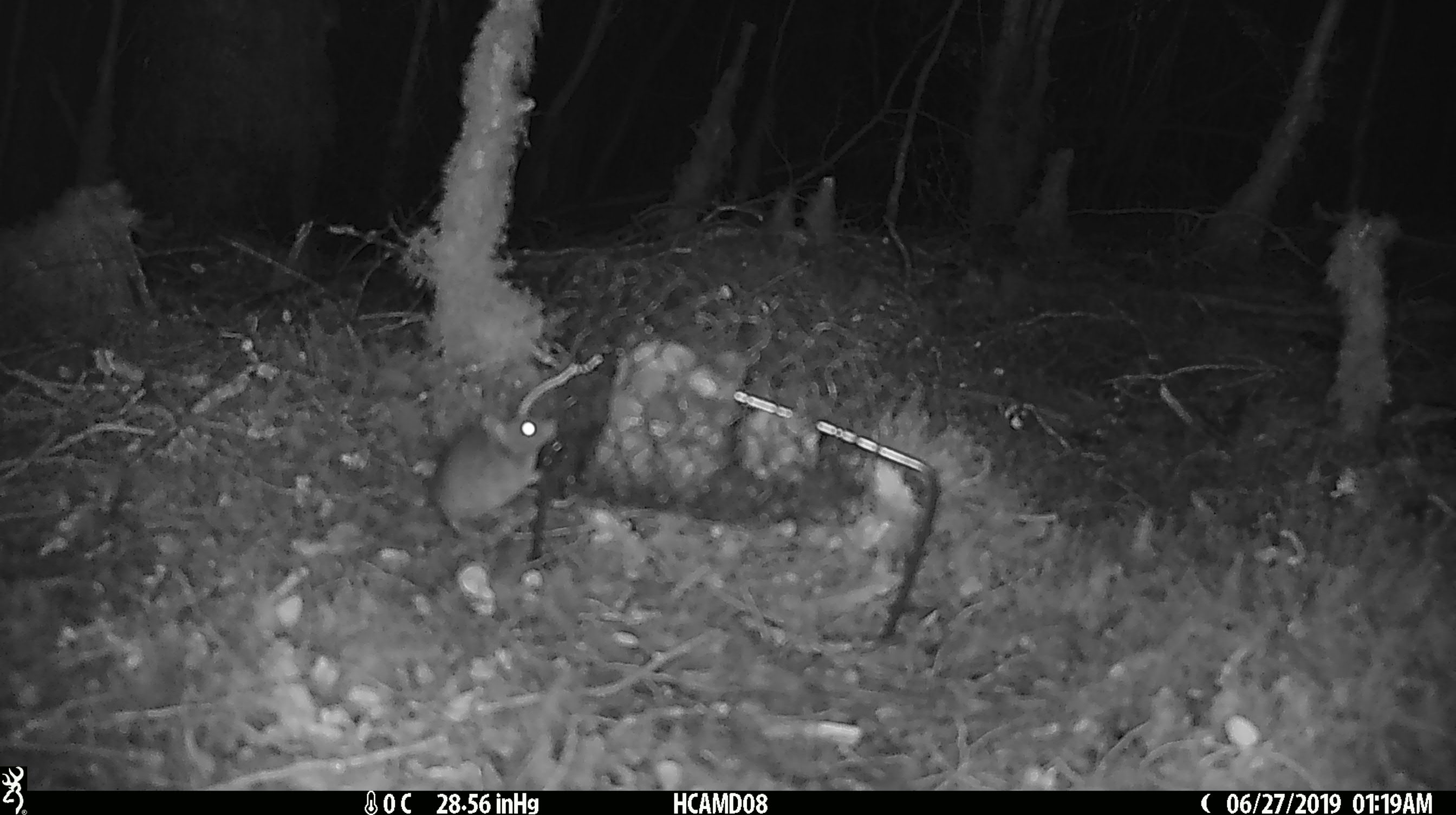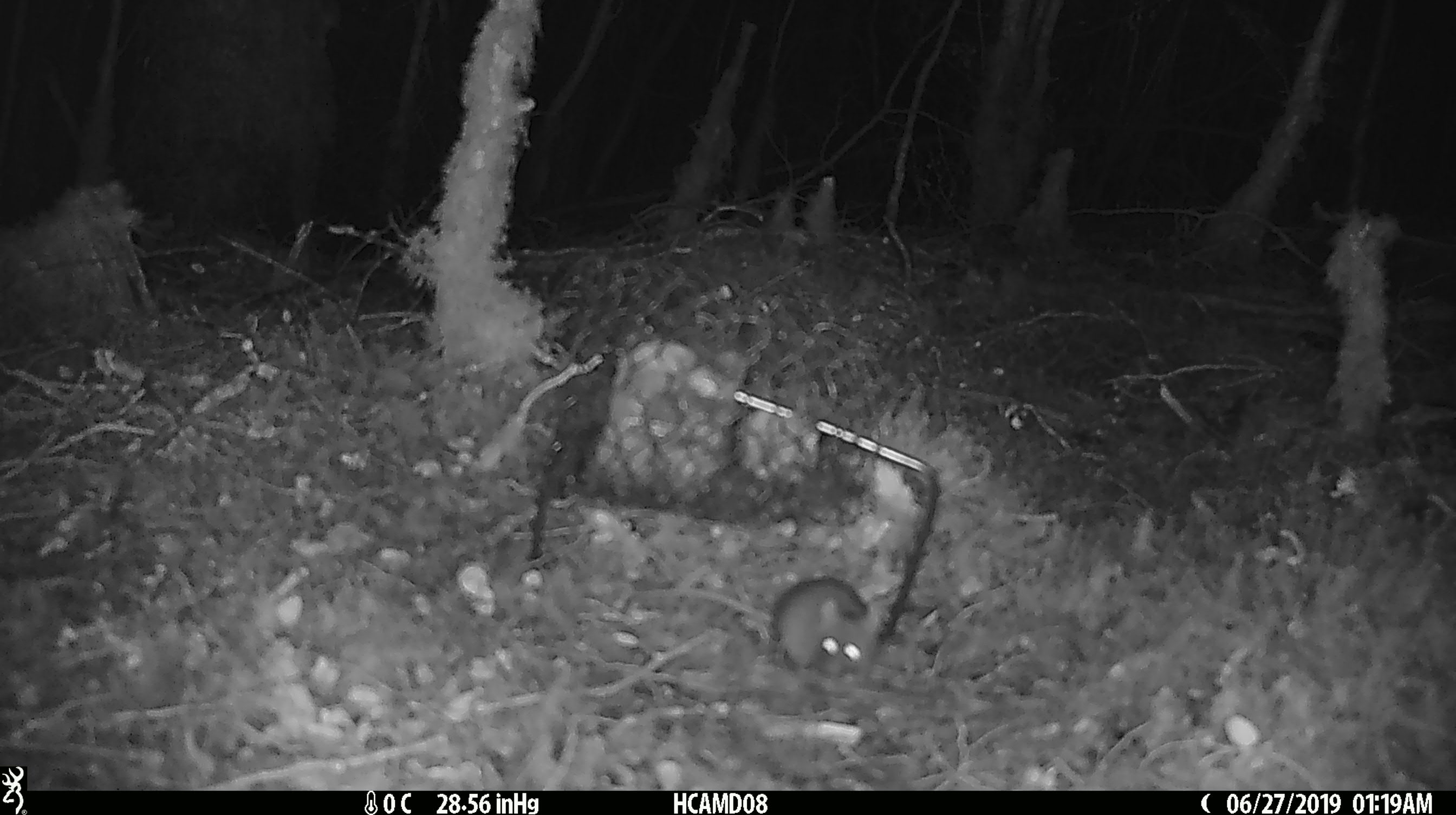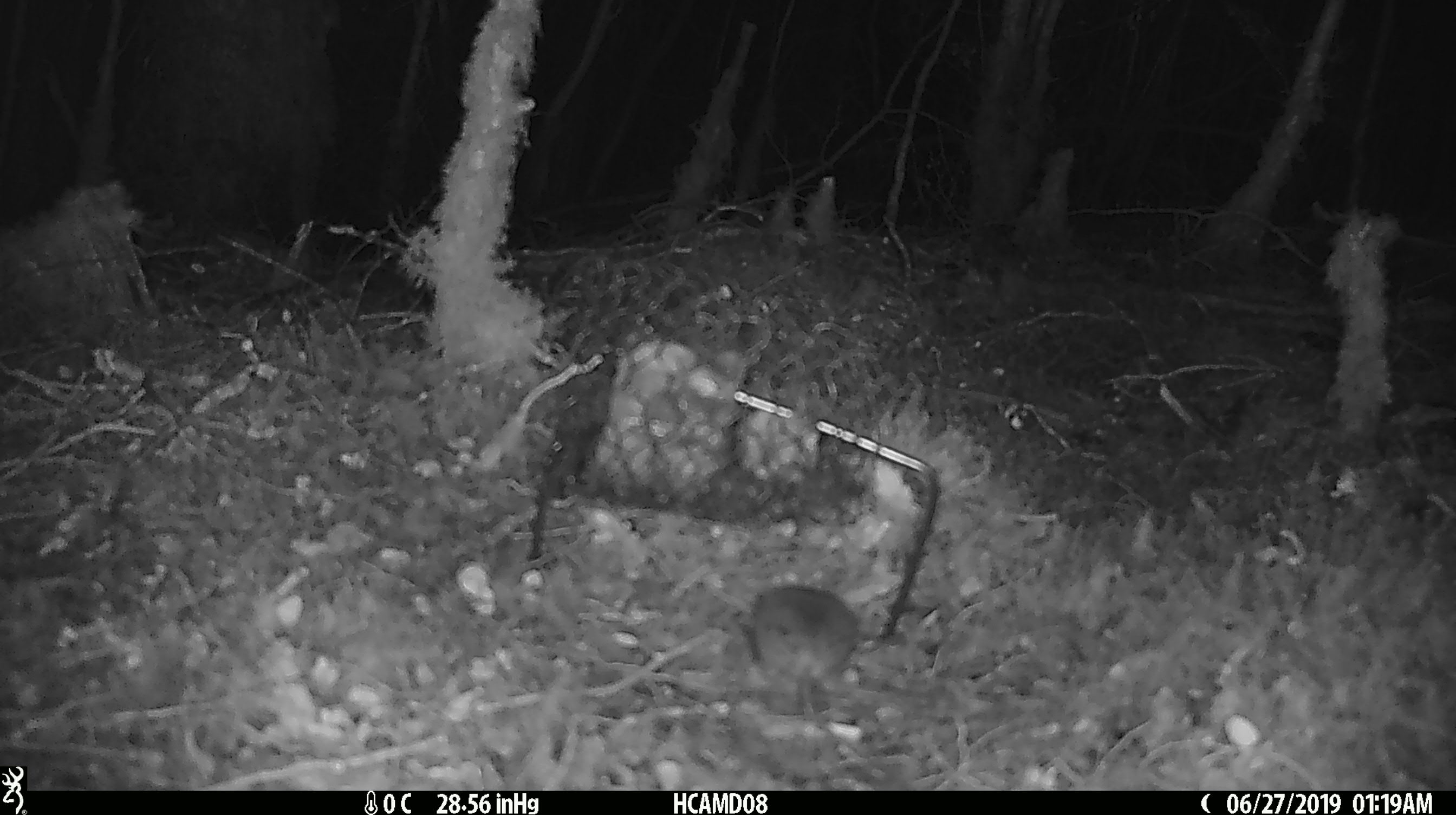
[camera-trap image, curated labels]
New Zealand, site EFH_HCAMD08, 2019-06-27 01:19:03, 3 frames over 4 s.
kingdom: Animalia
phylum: Chordata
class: Mammalia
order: Rodentia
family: Muridae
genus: Mus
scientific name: Mus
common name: mouse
Mouse (Mus).